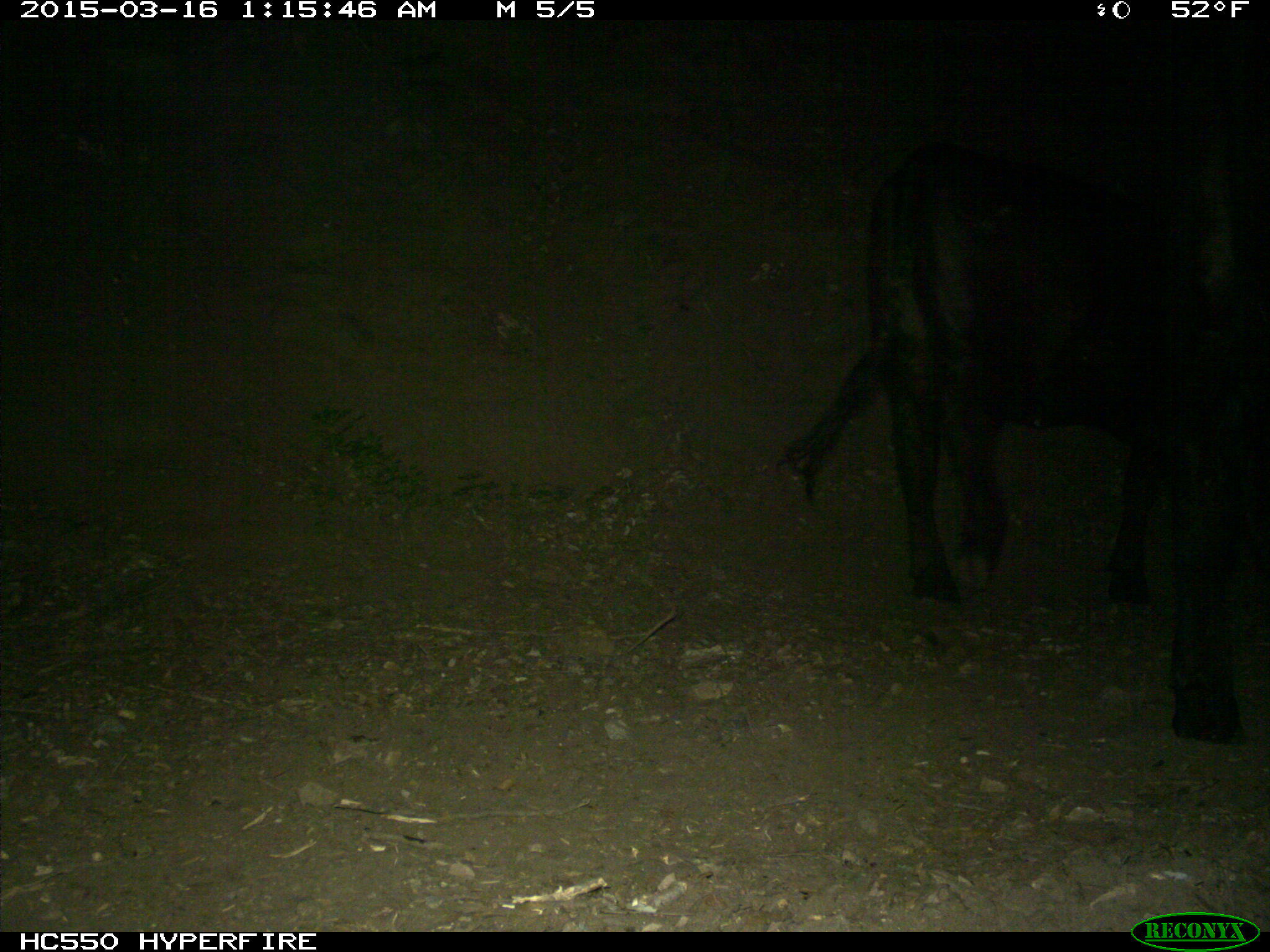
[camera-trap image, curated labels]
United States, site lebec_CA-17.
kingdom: Animalia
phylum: Chordata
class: Mammalia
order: Artiodactyla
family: Bovidae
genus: Bos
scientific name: Bos taurus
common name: domestic cow